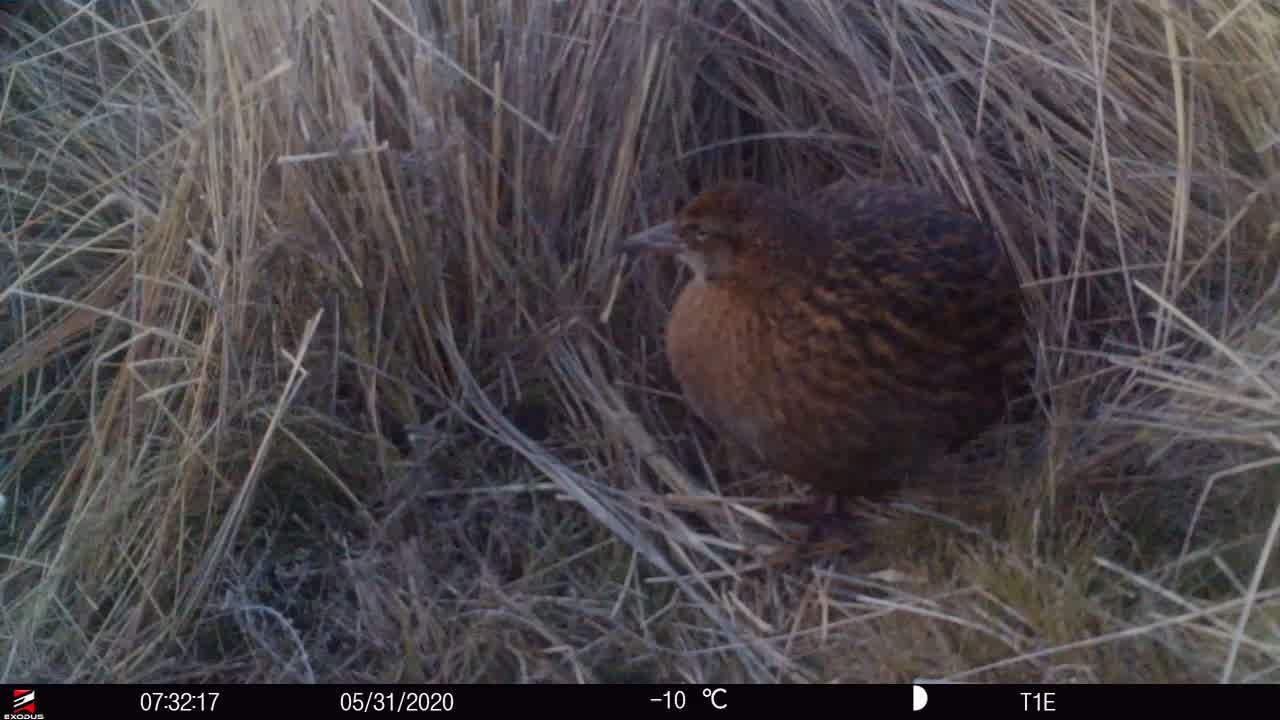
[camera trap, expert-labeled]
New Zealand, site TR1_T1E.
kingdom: Animalia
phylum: Chordata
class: Aves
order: Gruiformes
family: Rallidae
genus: Gallirallus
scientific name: Gallirallus australis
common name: weka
Weka (Gallirallus australis).